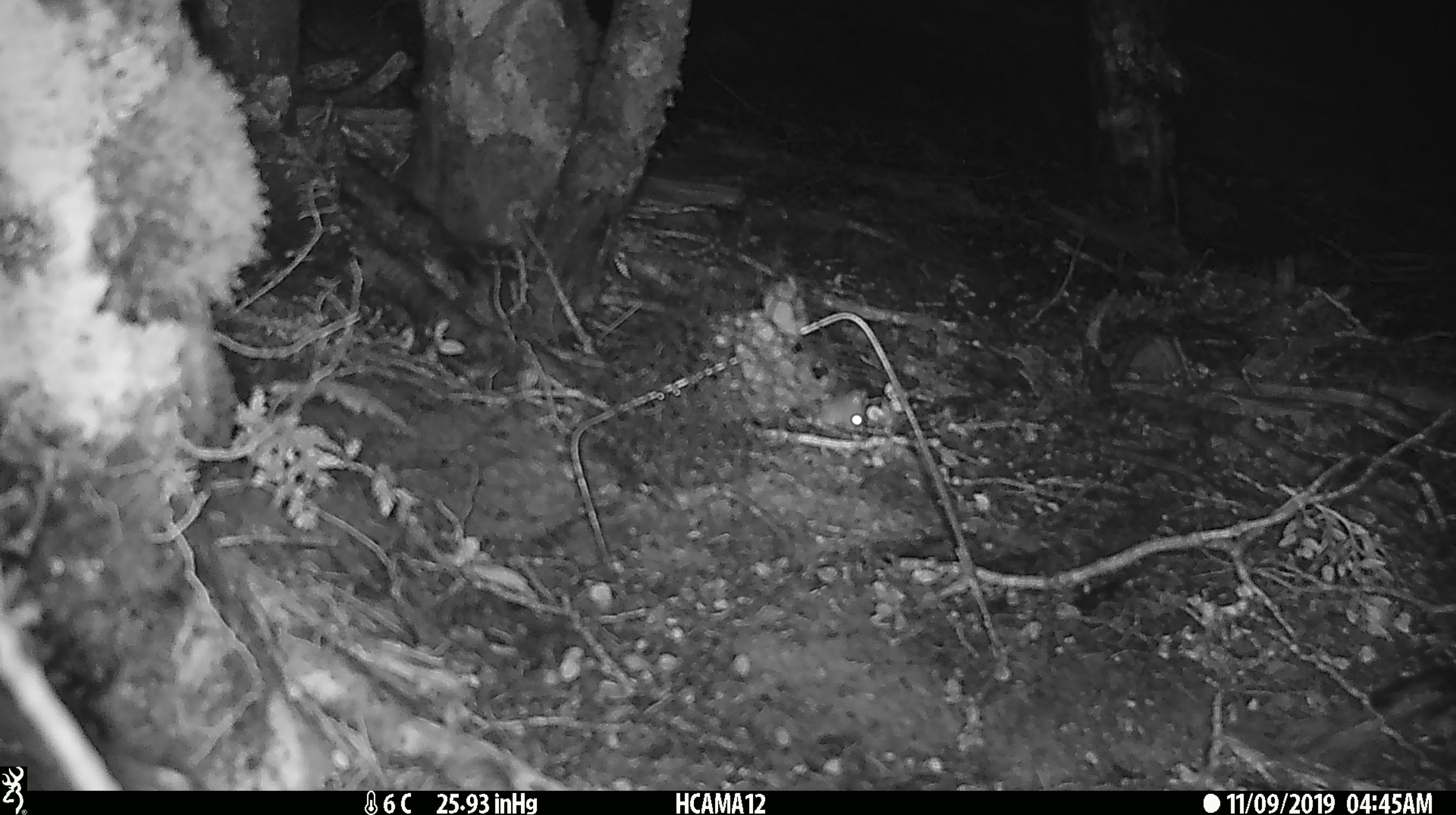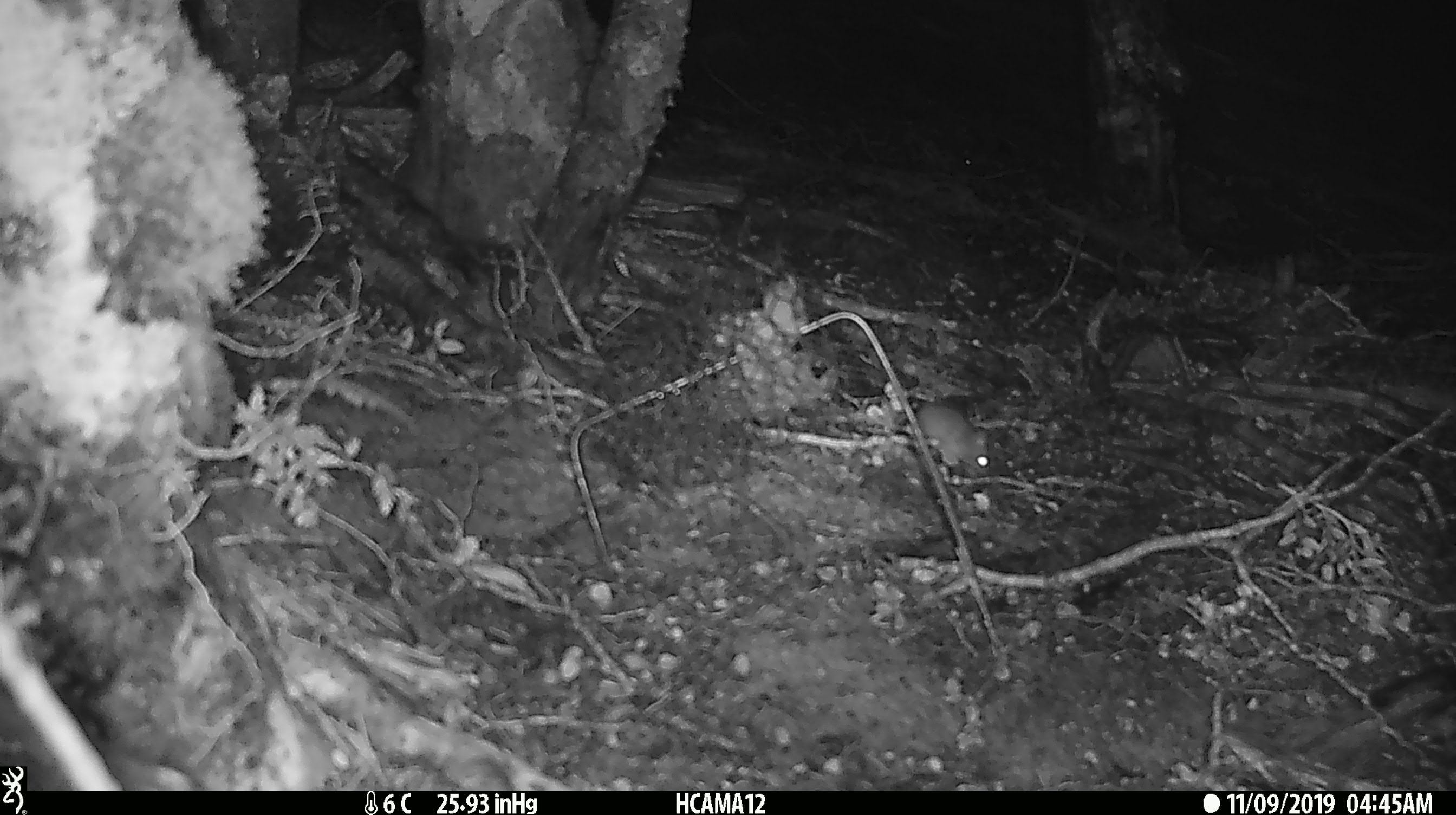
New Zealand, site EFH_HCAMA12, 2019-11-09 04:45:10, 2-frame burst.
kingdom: Animalia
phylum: Chordata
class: Mammalia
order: Rodentia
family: Muridae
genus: Mus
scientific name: Mus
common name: mouse